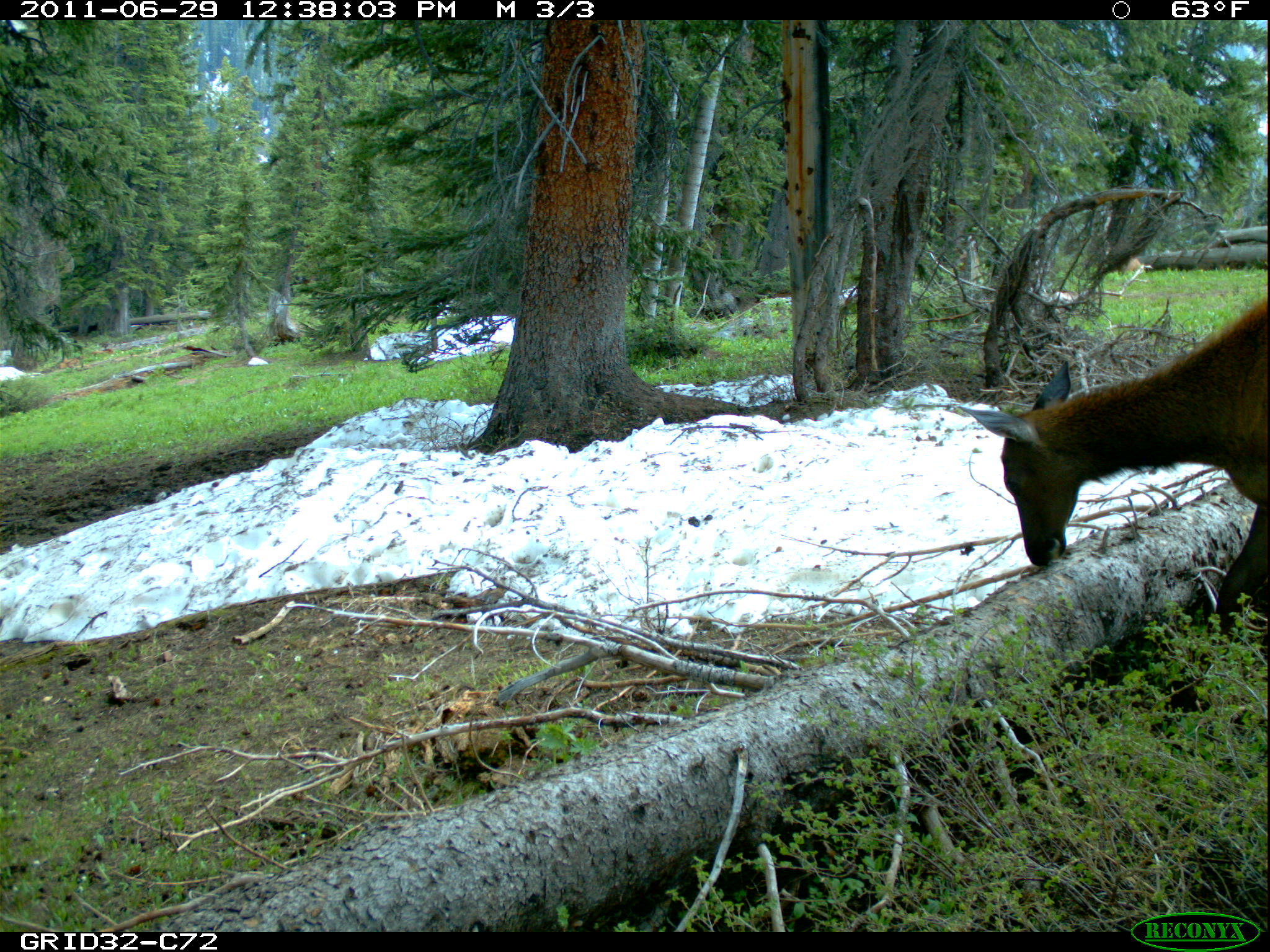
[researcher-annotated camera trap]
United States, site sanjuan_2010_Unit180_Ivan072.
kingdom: Animalia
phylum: Chordata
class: Mammalia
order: Artiodactyla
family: Cervidae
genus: Cervus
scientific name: Cervus elaphus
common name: red deer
Cervus elaphus (red deer).